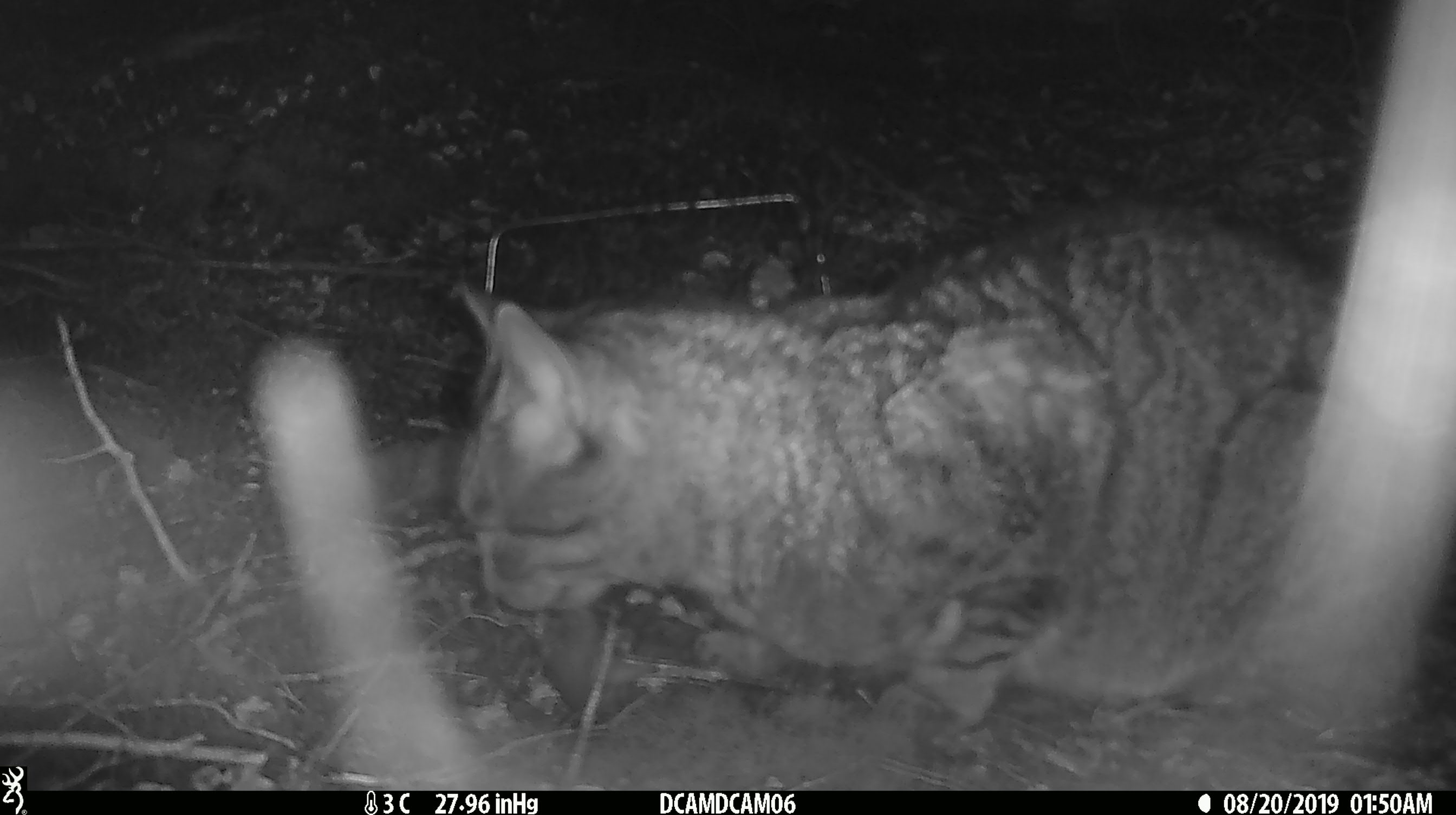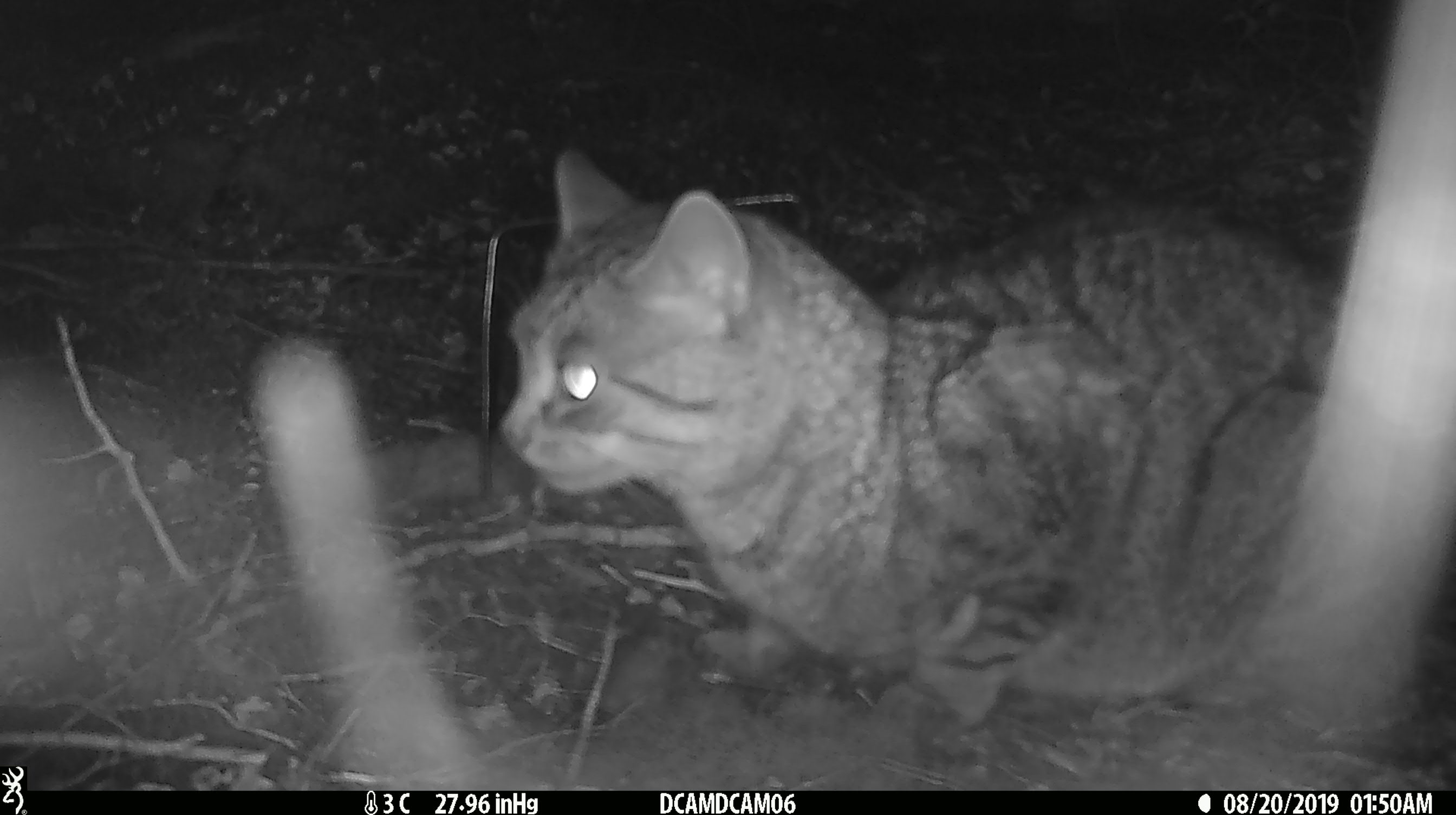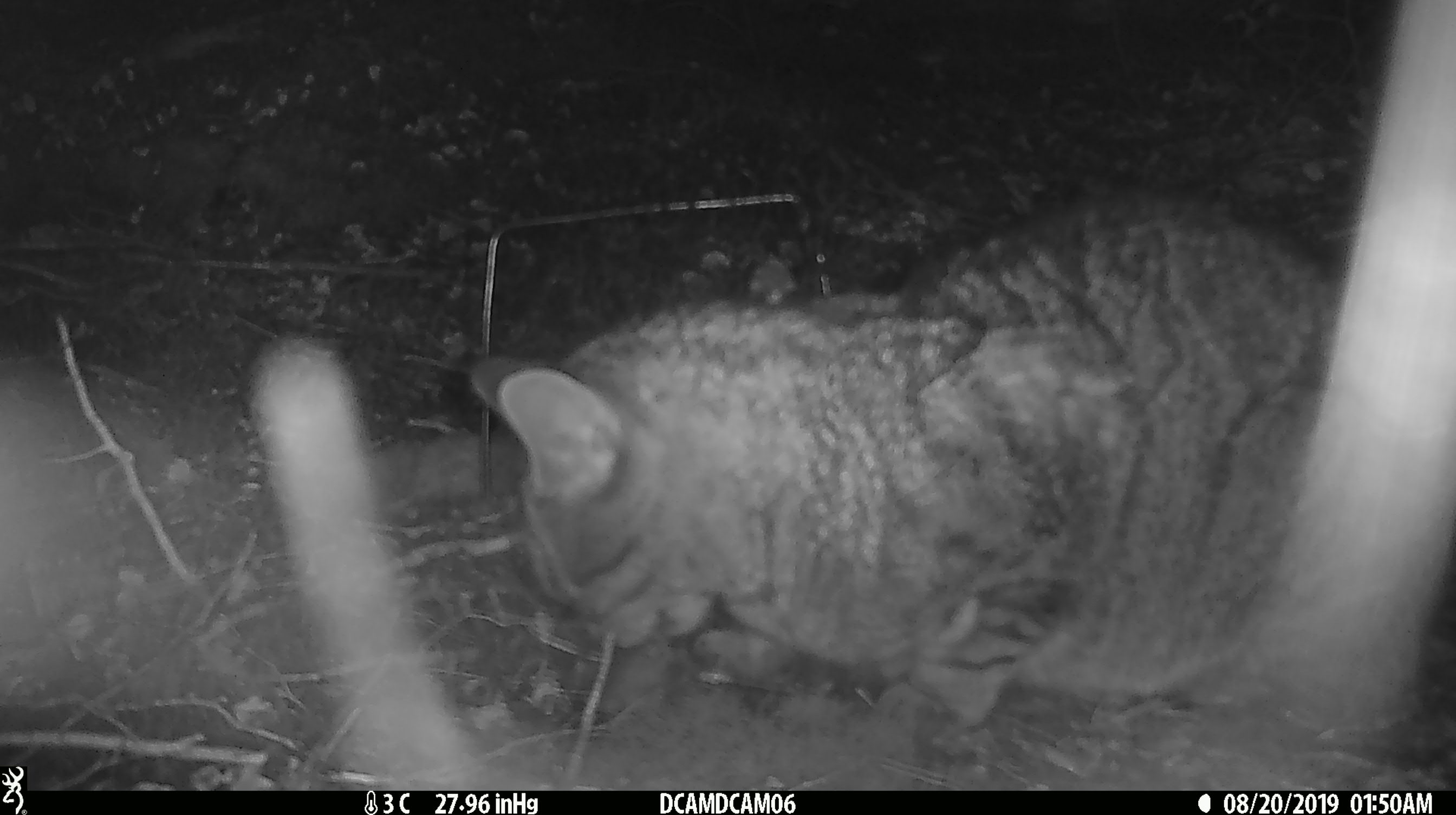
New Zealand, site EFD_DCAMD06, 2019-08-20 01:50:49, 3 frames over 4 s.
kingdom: Animalia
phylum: Chordata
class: Mammalia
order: Carnivora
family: Felidae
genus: Felis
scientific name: Felis catus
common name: domestic cat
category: cat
Cat (domestic cat) (Felis catus).